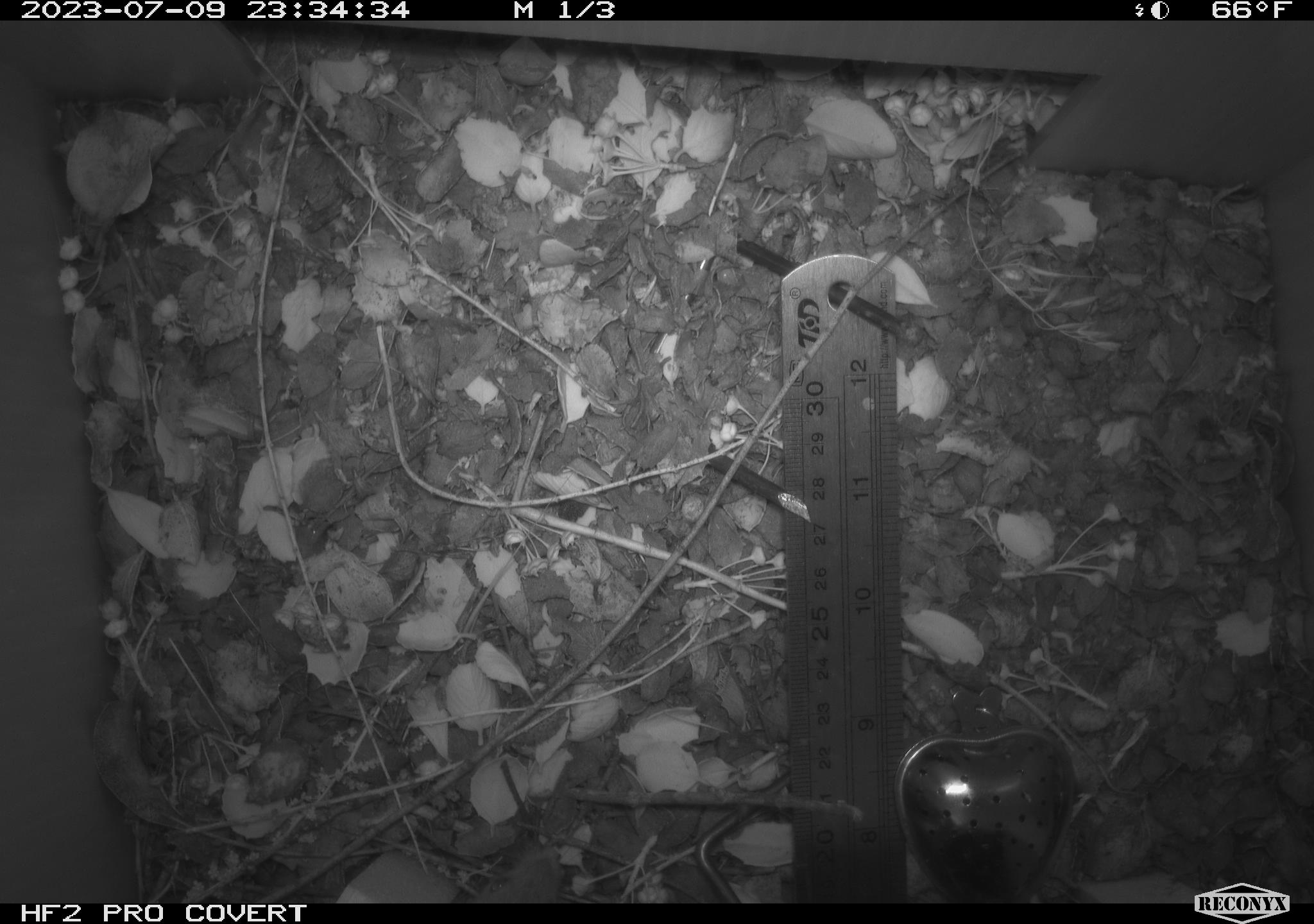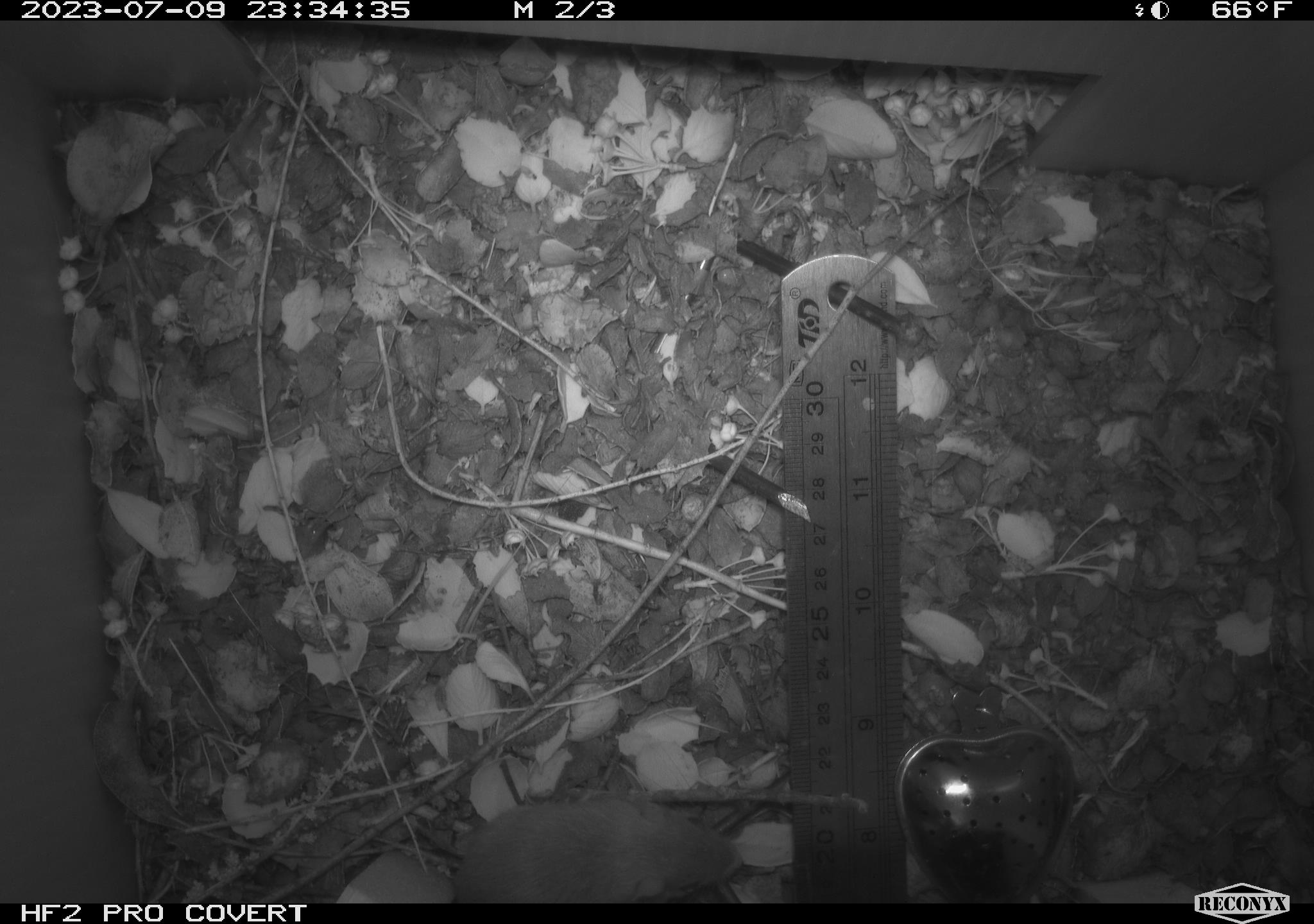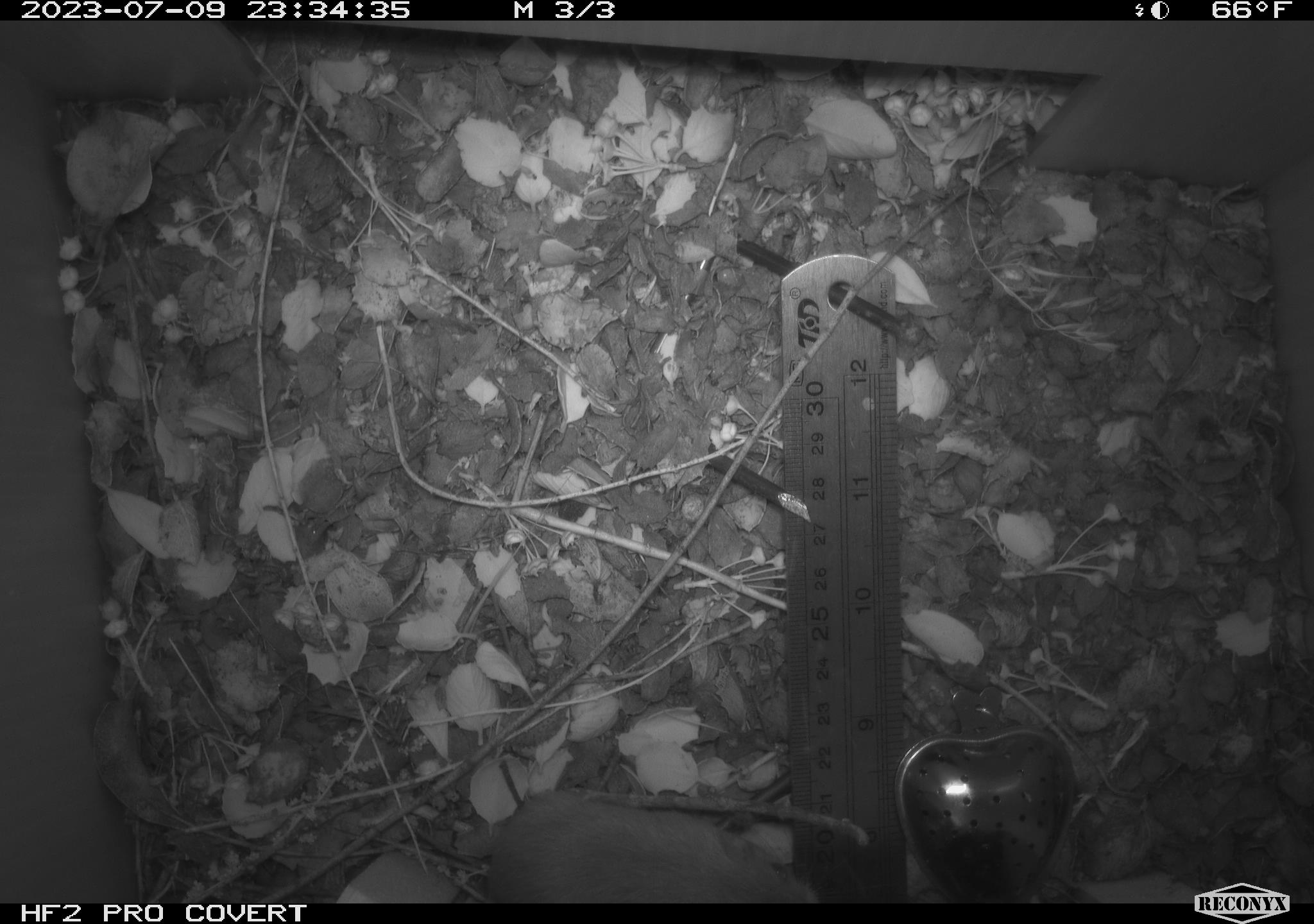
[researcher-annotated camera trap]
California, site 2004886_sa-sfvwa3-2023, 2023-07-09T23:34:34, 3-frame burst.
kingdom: Animalia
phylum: Chordata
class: Mammalia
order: Rodentia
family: Heteromyidae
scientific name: Heteromyidae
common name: kangaroo rats and pocket mice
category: heteromyidae family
Heteromyidae family (kangaroo rats and pocket mice) (Heteromyidae).